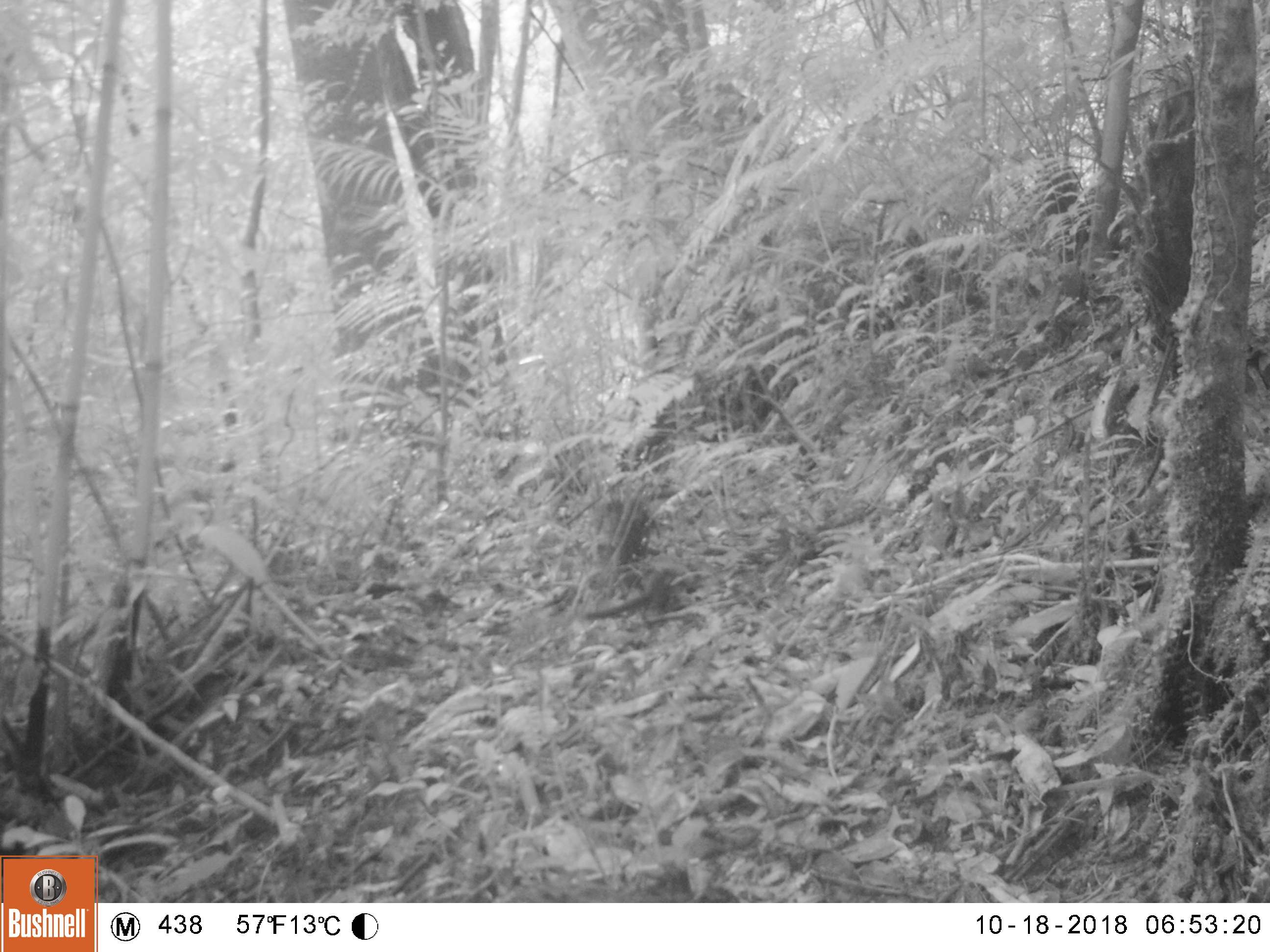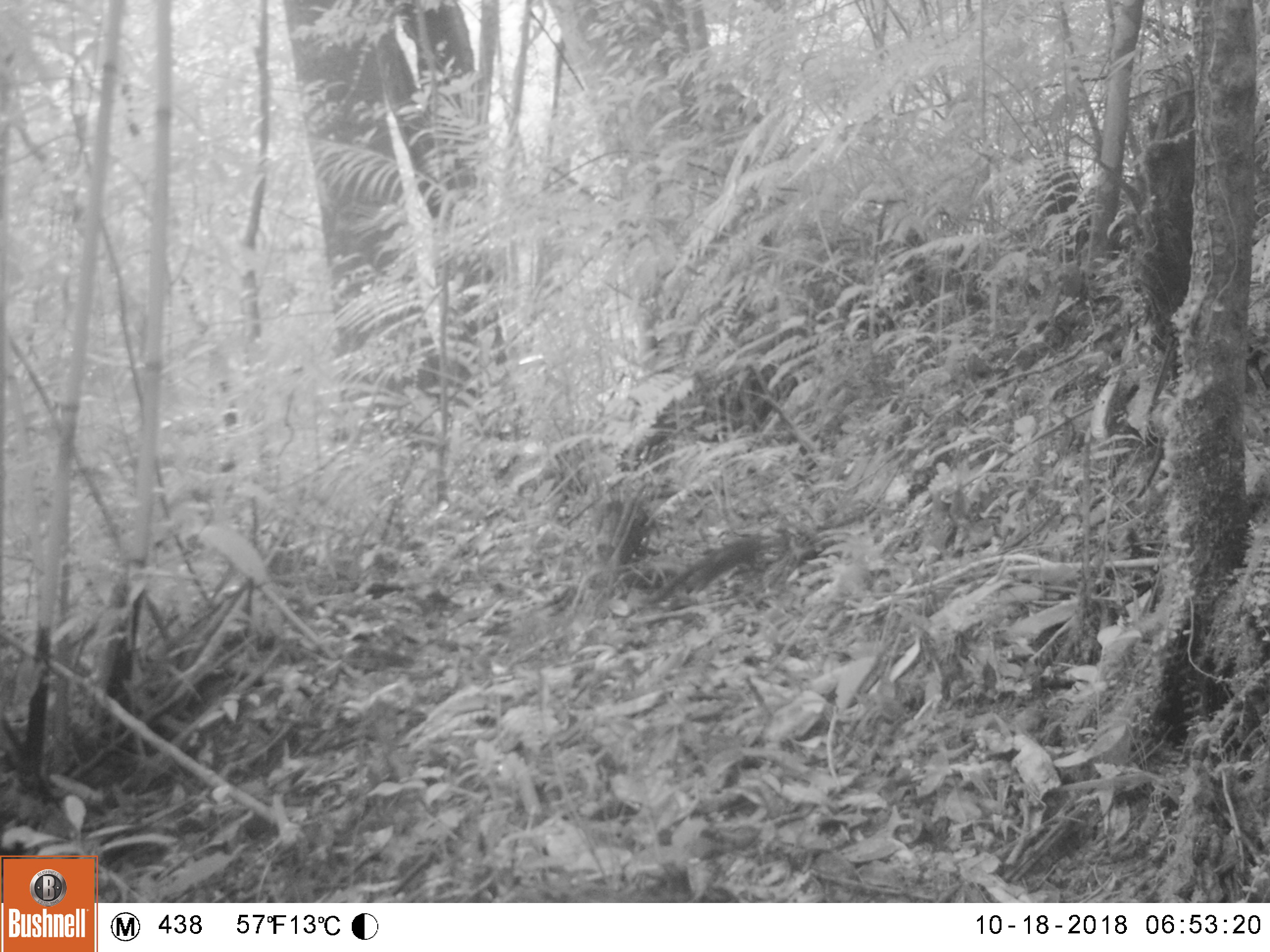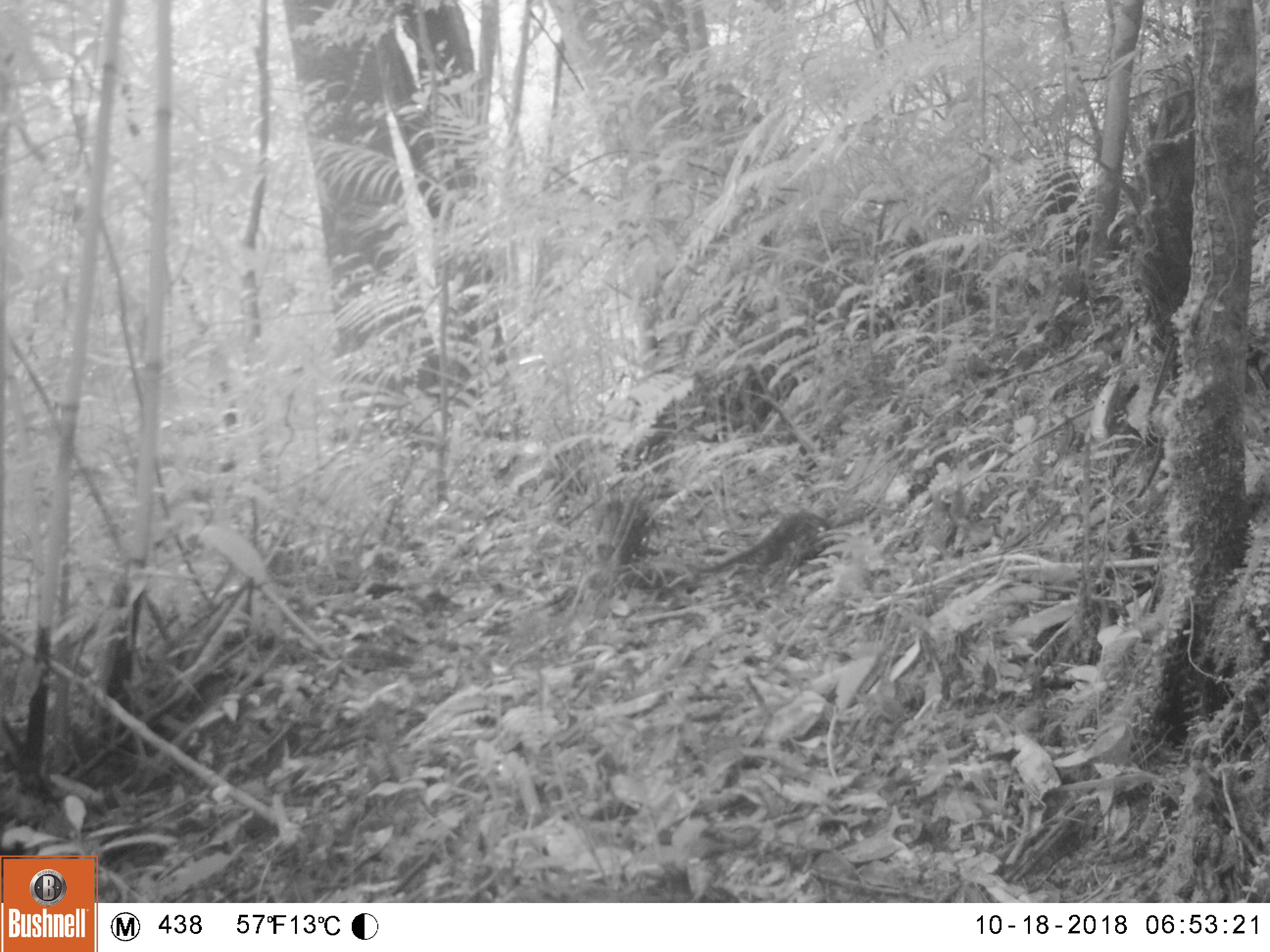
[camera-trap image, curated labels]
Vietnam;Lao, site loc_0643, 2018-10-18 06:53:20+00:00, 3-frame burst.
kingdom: Animalia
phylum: Chordata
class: Mammalia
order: Scandentia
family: Tupaiidae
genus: Tupaia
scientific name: Tupaia belangeri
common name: northern treeshrew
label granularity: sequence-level